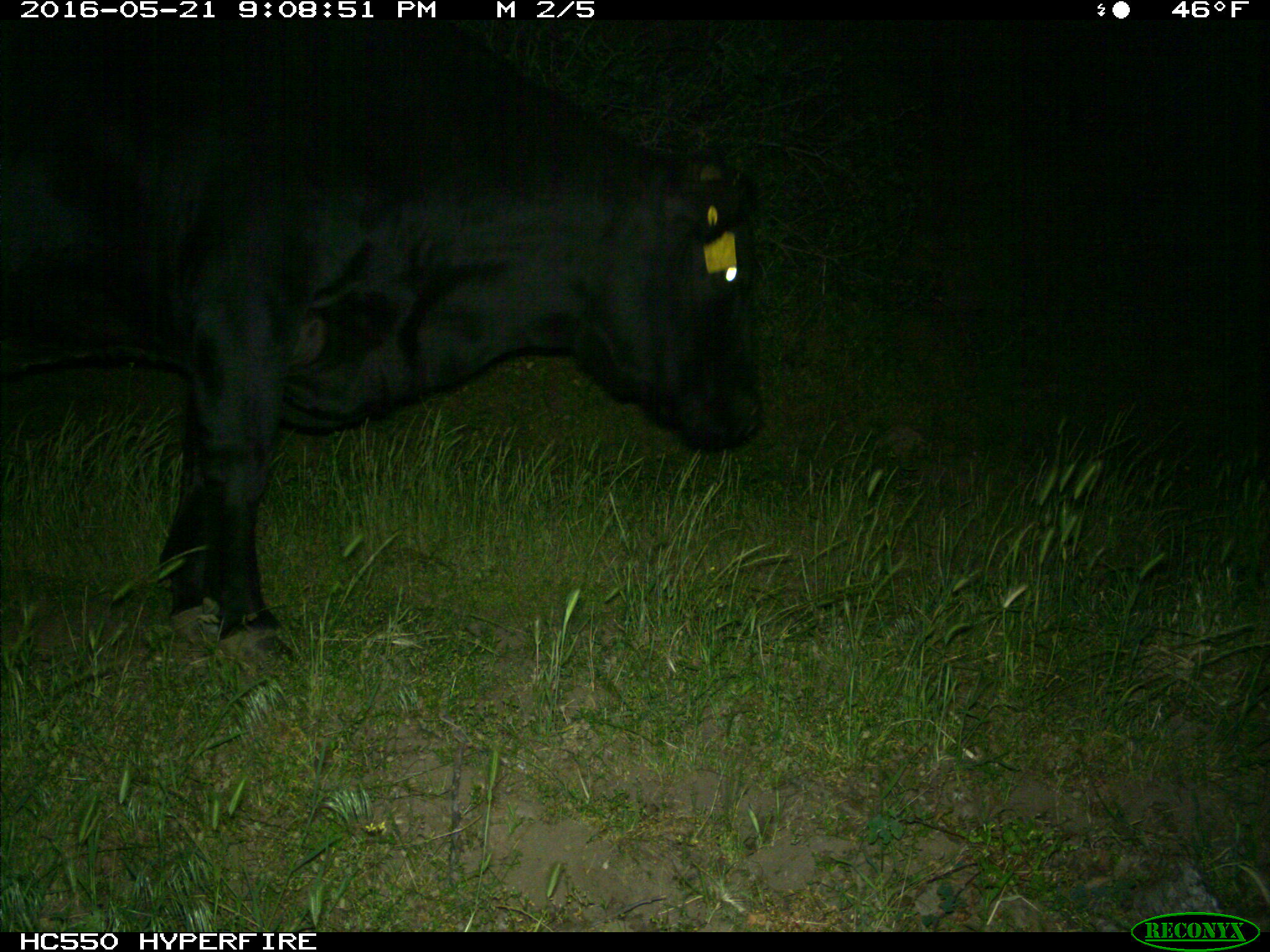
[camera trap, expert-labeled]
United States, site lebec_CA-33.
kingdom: Animalia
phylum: Chordata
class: Mammalia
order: Artiodactyla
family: Bovidae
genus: Bos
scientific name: Bos taurus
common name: domestic cow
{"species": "Bos taurus (domestic cow)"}